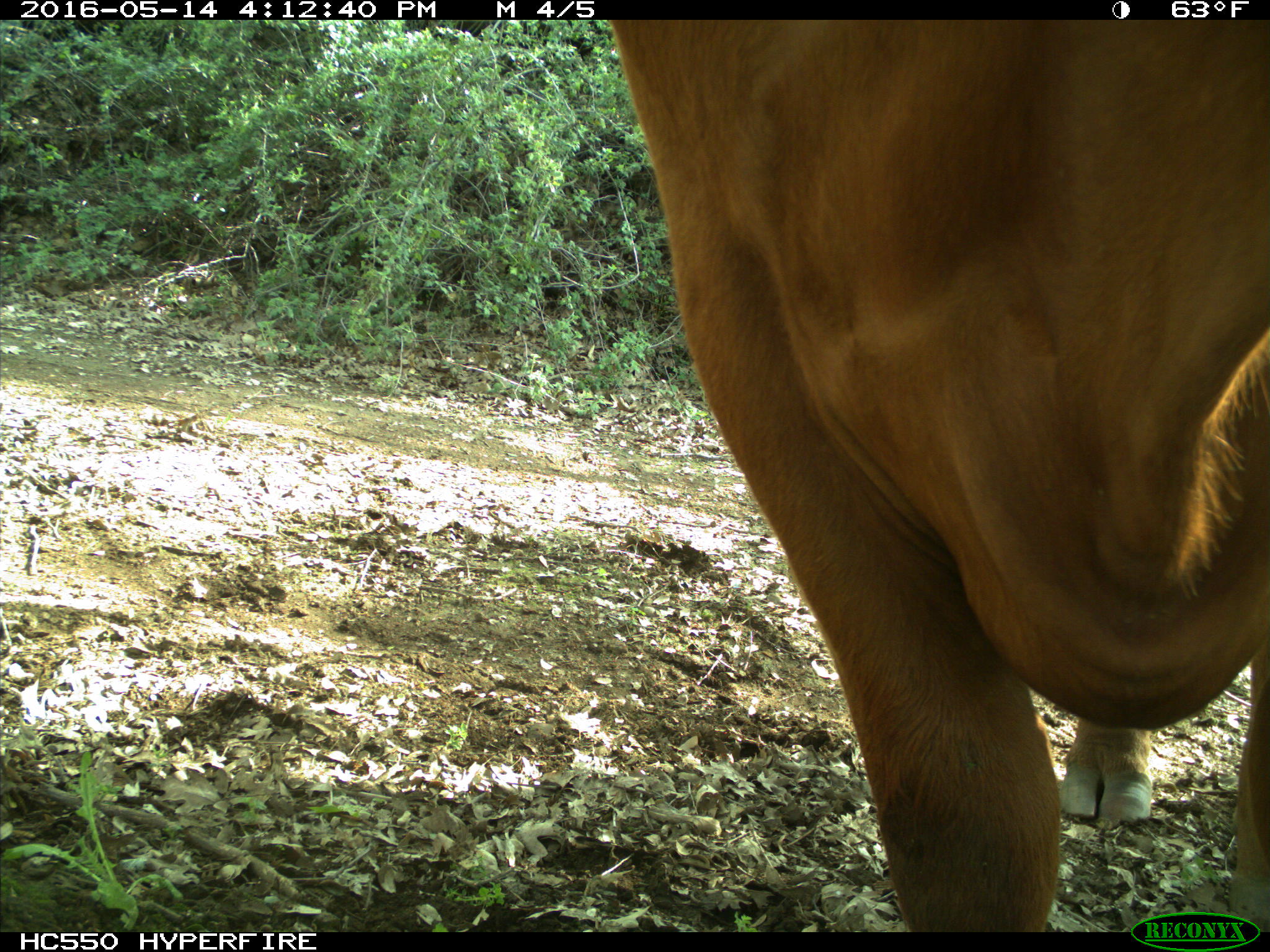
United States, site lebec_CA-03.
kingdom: Animalia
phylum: Chordata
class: Mammalia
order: Artiodactyla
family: Bovidae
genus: Bos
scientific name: Bos taurus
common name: domestic cow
Bos taurus (domestic cow).